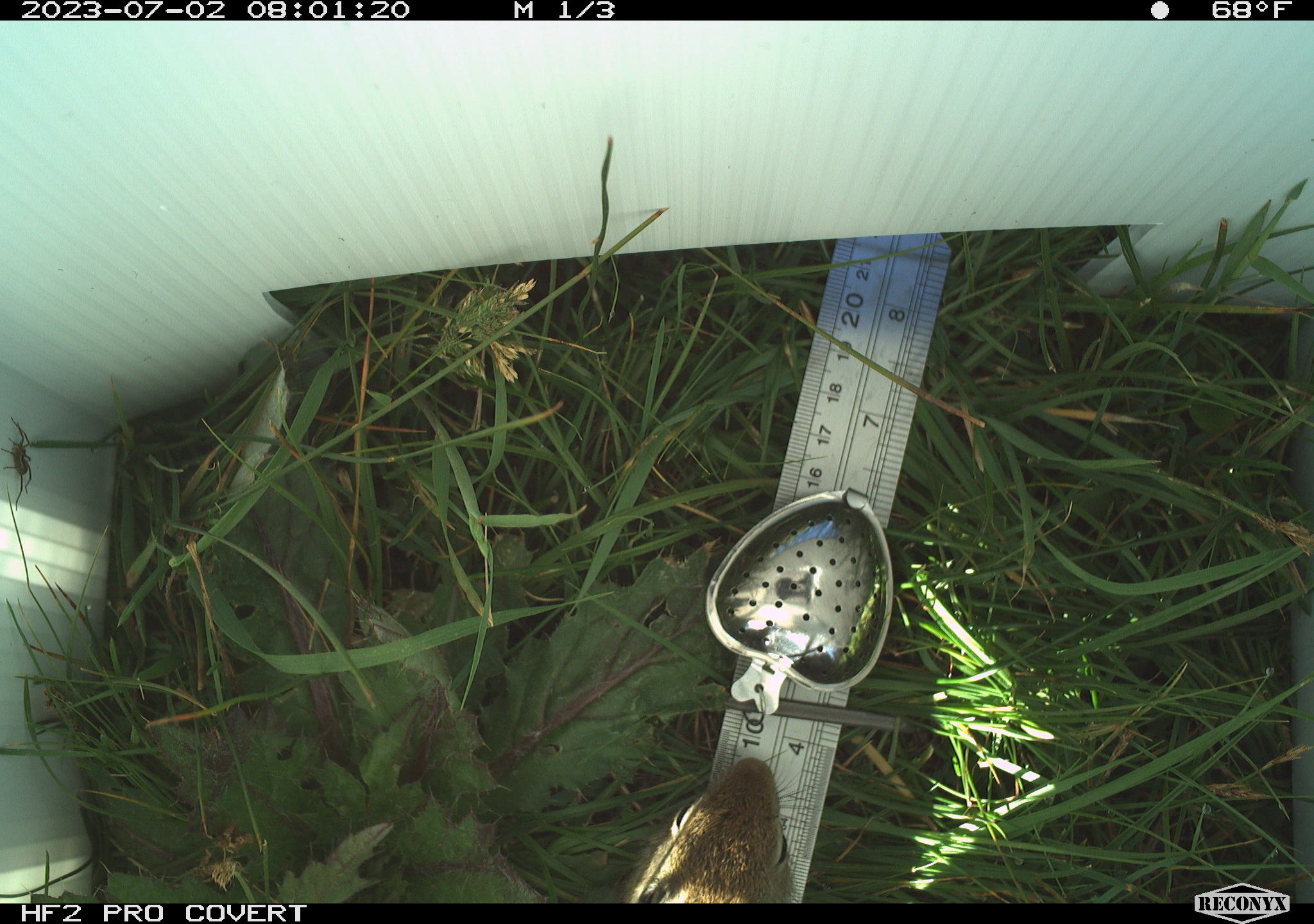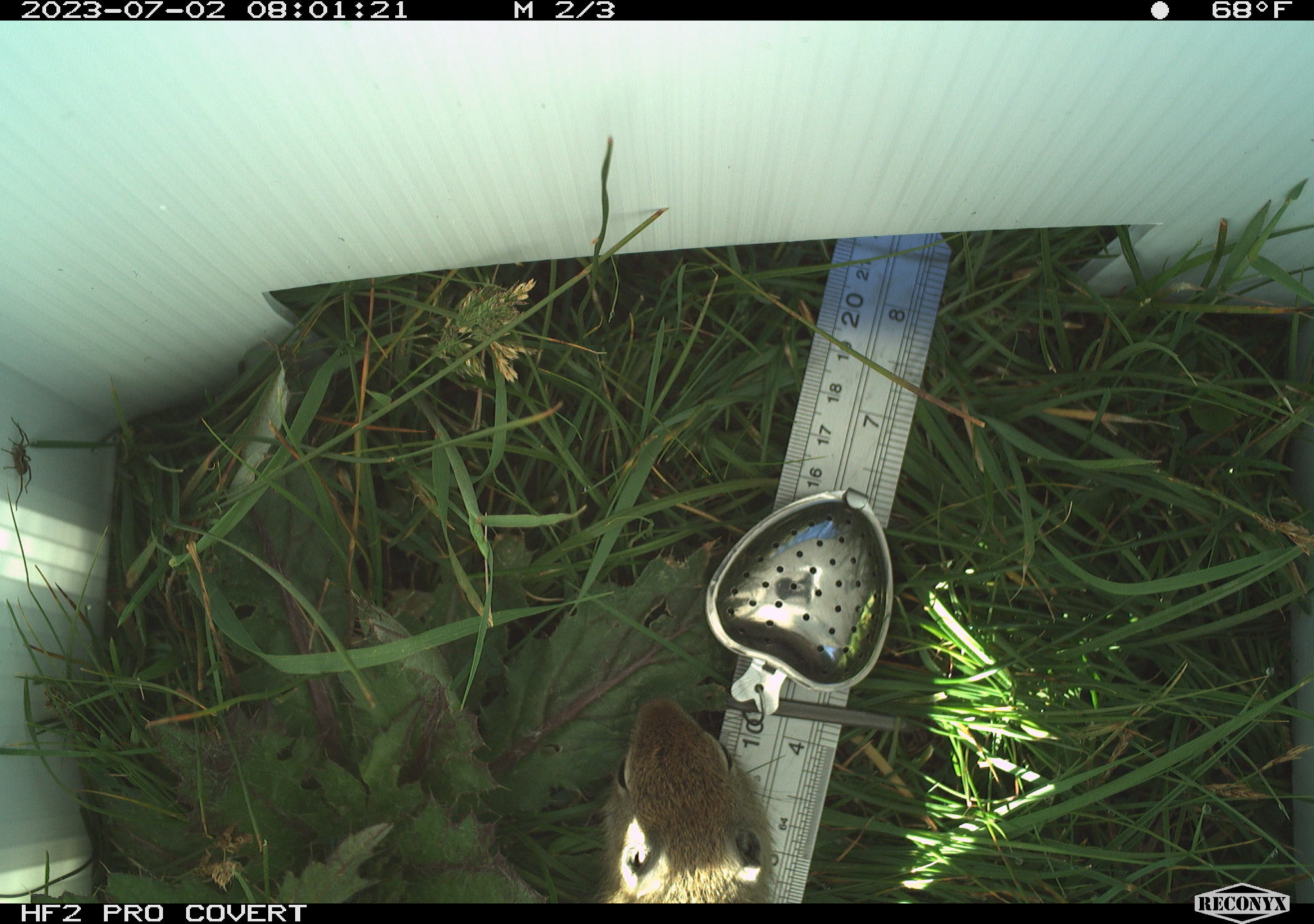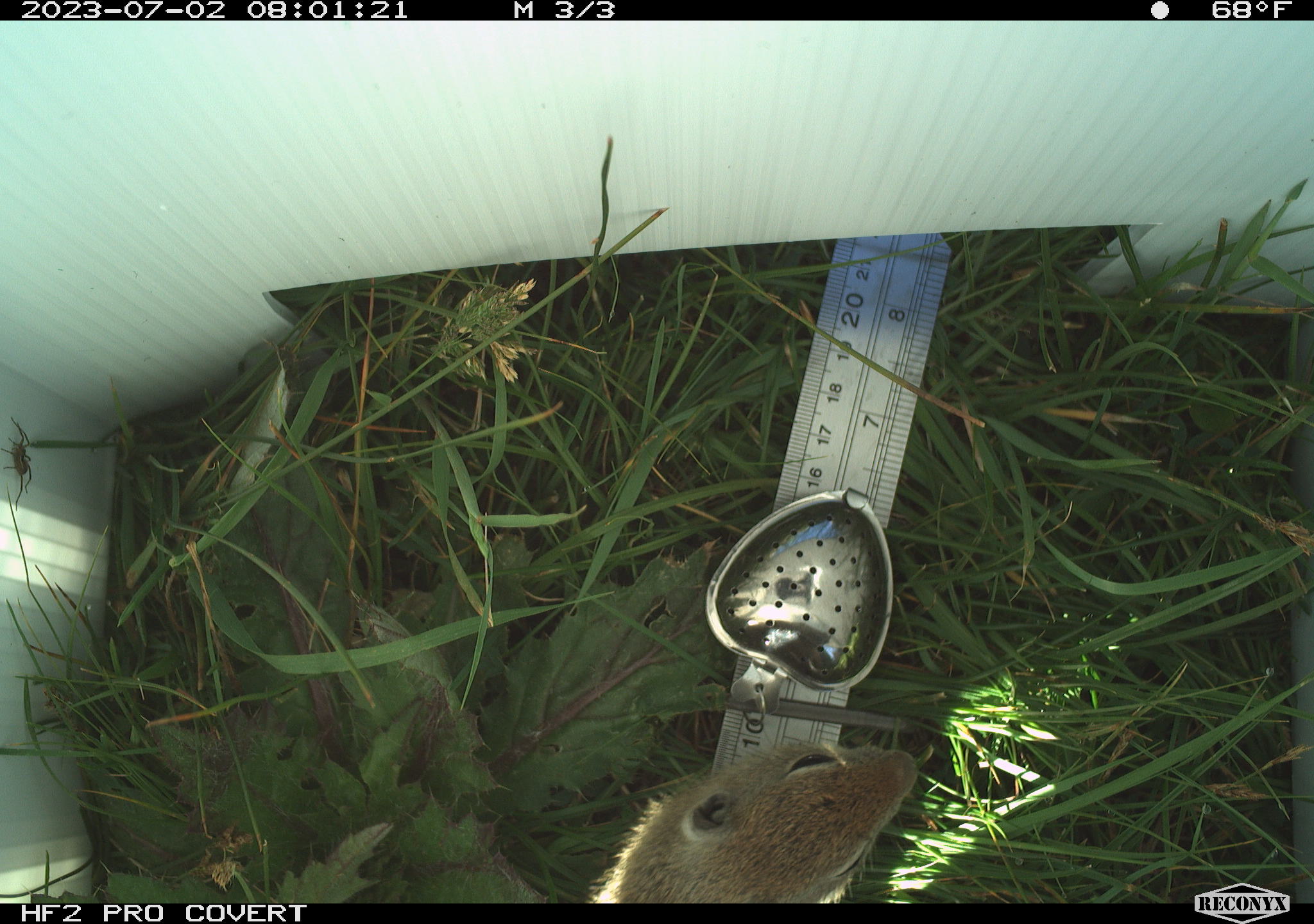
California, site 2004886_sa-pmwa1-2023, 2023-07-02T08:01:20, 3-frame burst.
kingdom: Animalia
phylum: Chordata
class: Mammalia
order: Rodentia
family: Sciuridae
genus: Urocitellus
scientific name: Urocitellus beldingi beldingi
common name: belding's ground squirrel